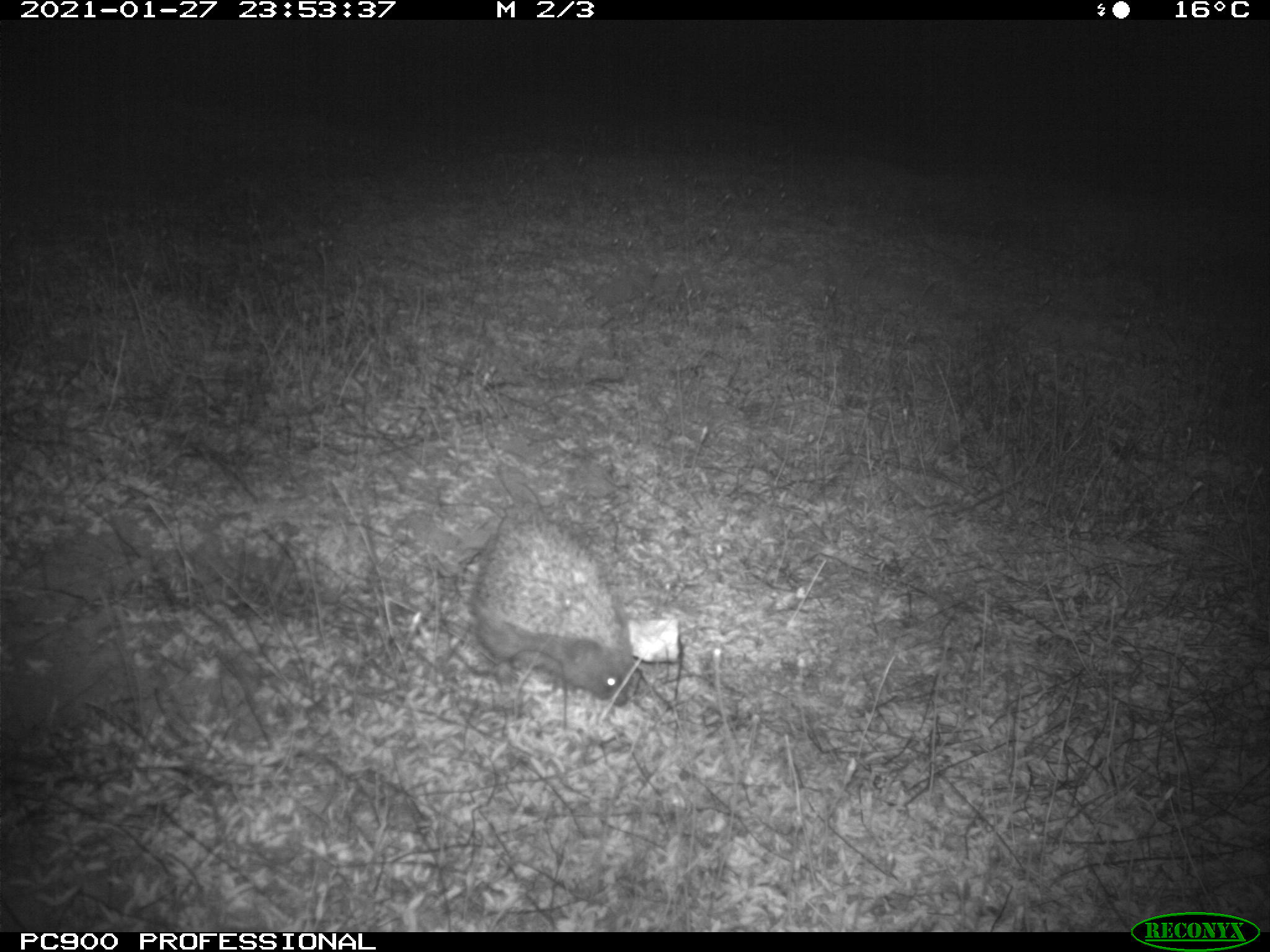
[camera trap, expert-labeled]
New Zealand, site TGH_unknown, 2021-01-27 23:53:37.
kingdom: Animalia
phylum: Chordata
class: Mammalia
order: Eulipotyphla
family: Erinaceidae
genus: Erinaceus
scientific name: Erinaceus europaeus europaeus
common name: european hedgehog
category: hedgehog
Hedgehog (european hedgehog) (Erinaceus europaeus europaeus).